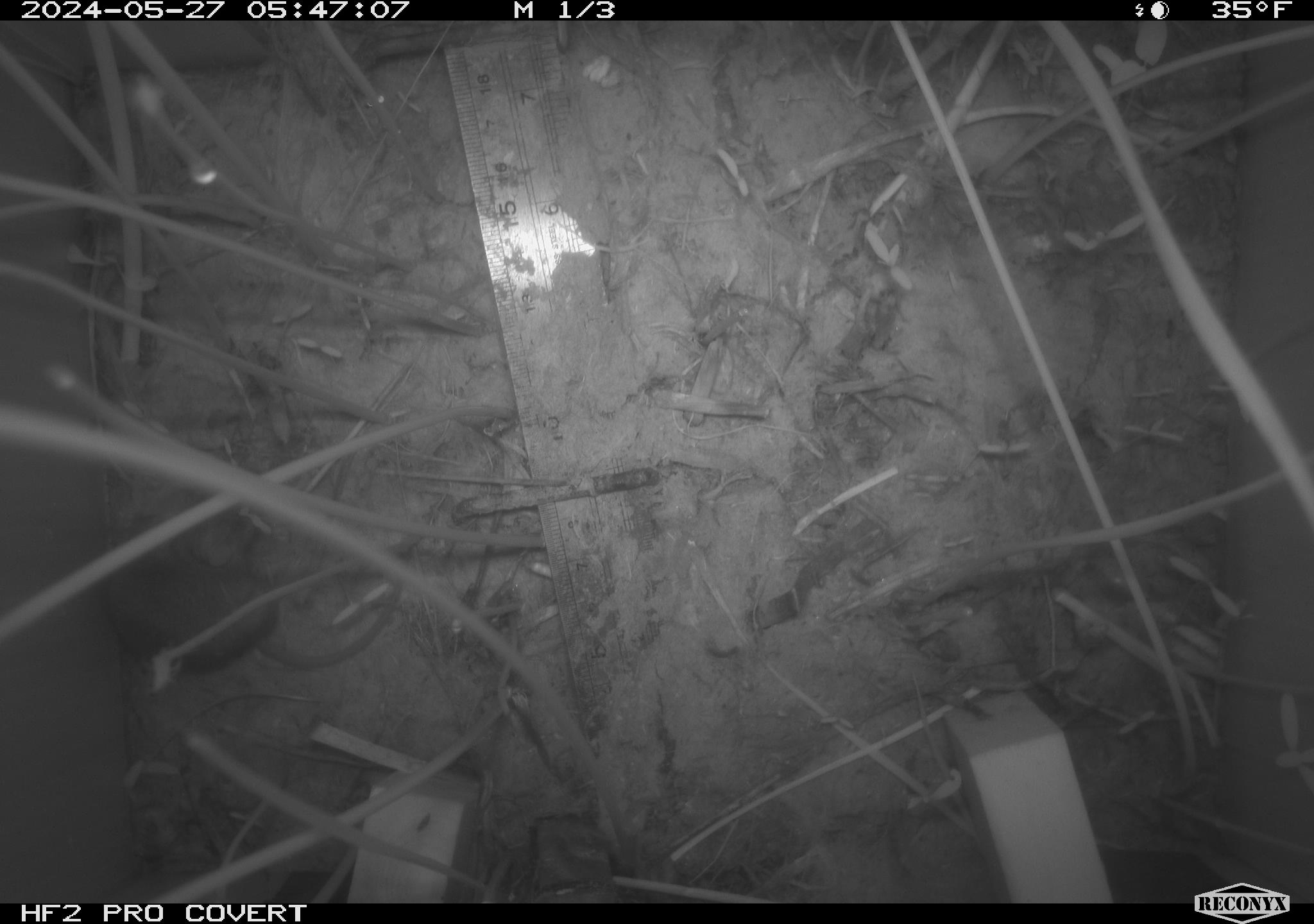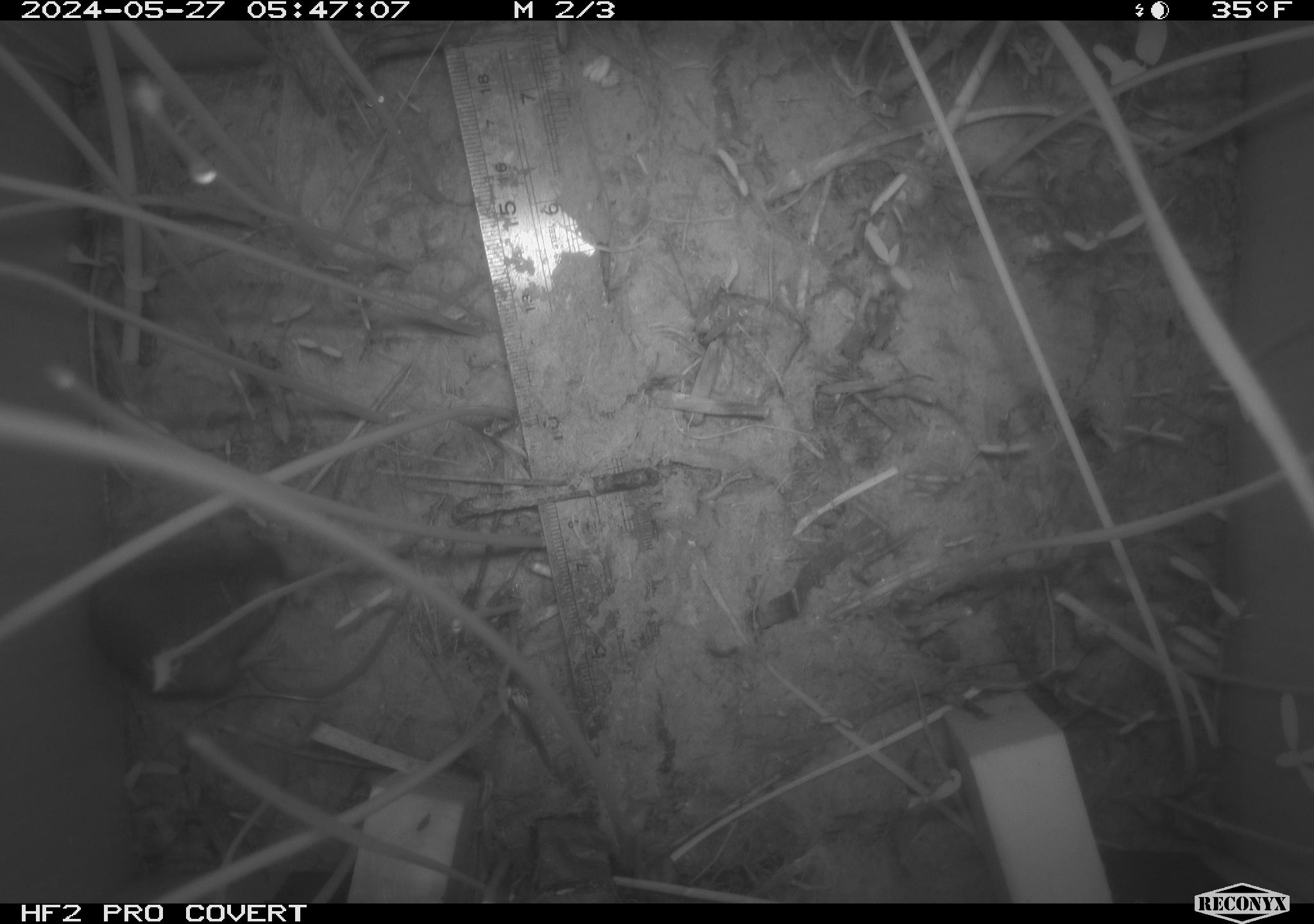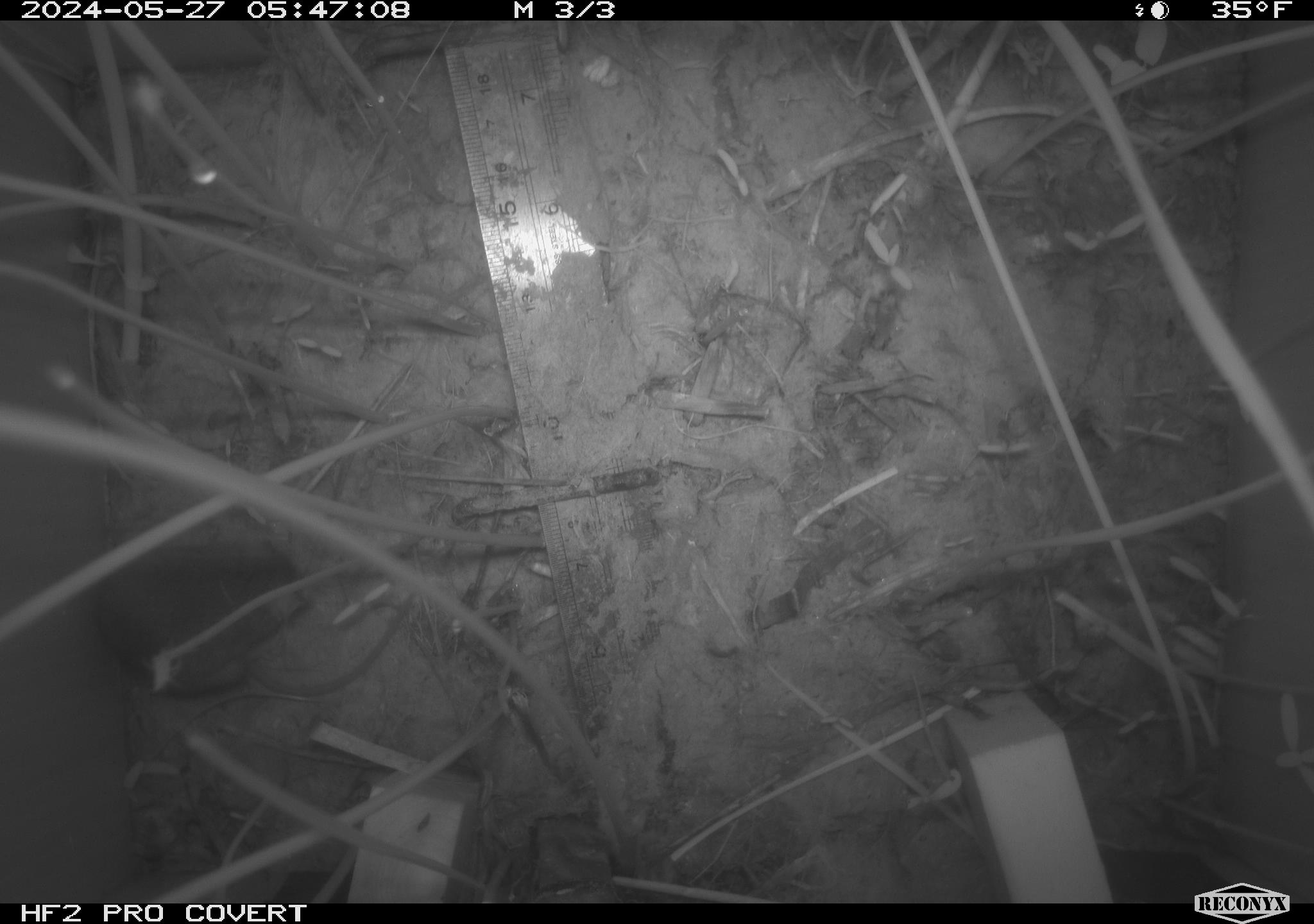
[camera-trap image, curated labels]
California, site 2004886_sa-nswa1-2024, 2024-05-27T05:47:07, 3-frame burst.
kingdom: Animalia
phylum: Chordata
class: Mammalia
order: Rodentia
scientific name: Rodentia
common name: rodent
Rodent (Rodentia).